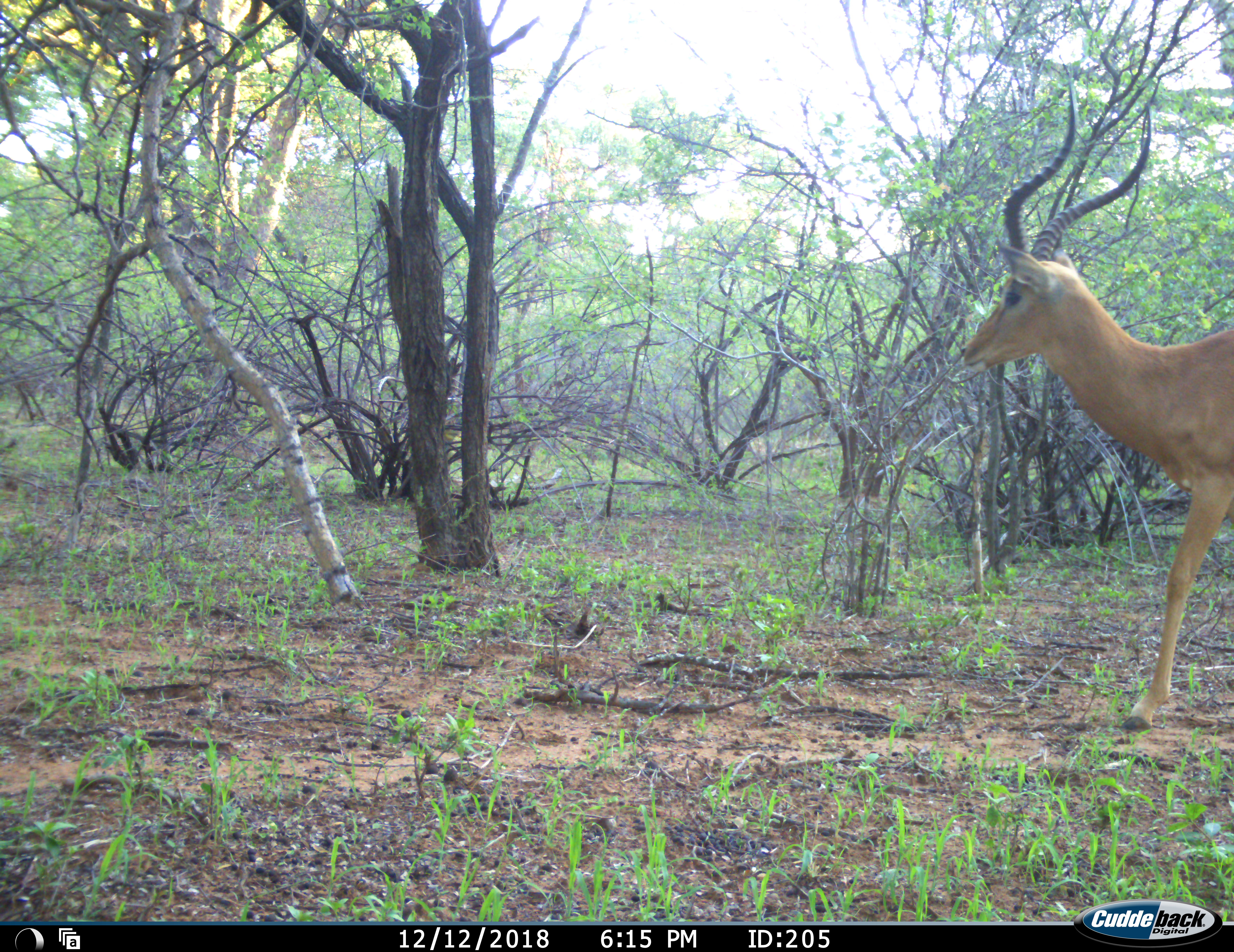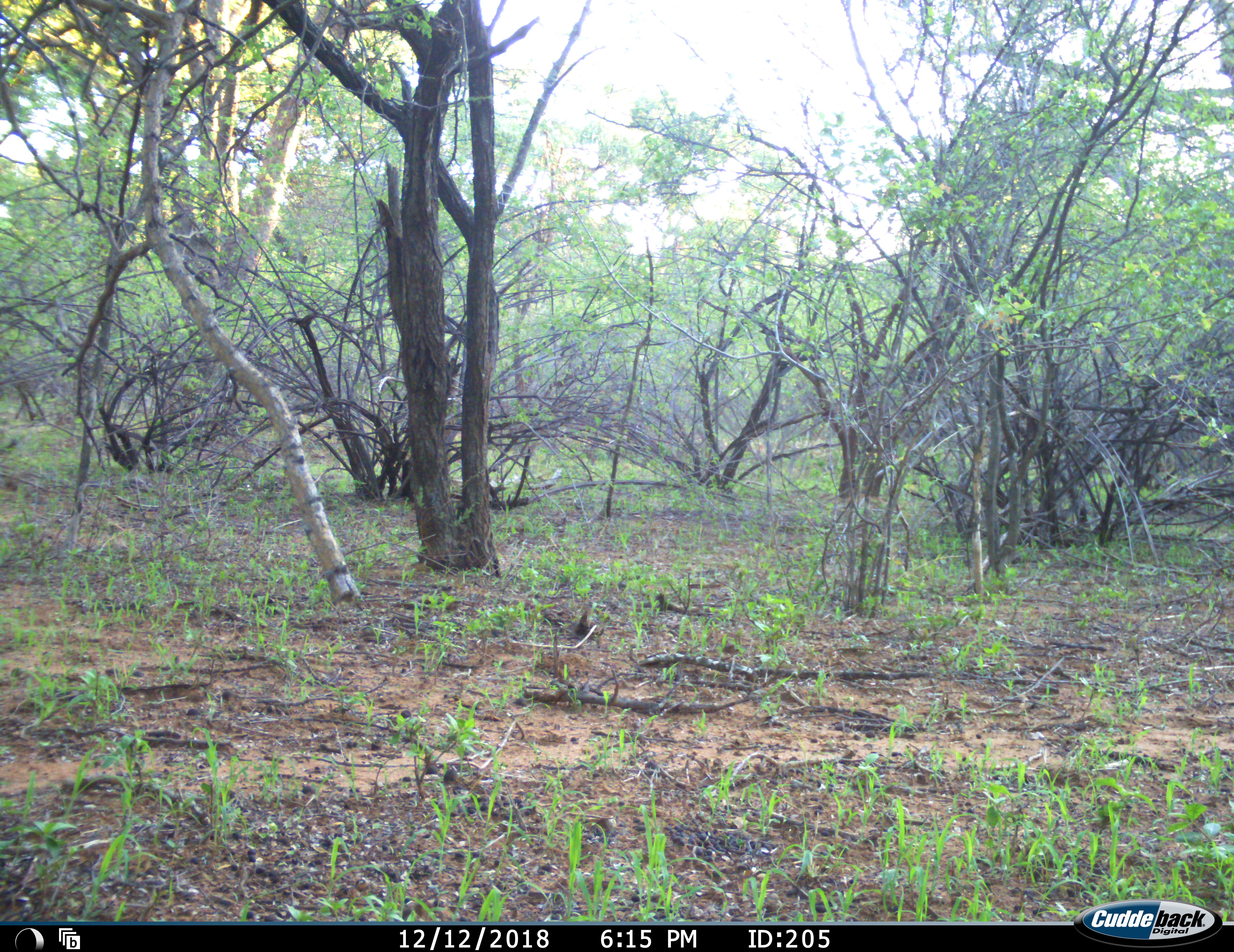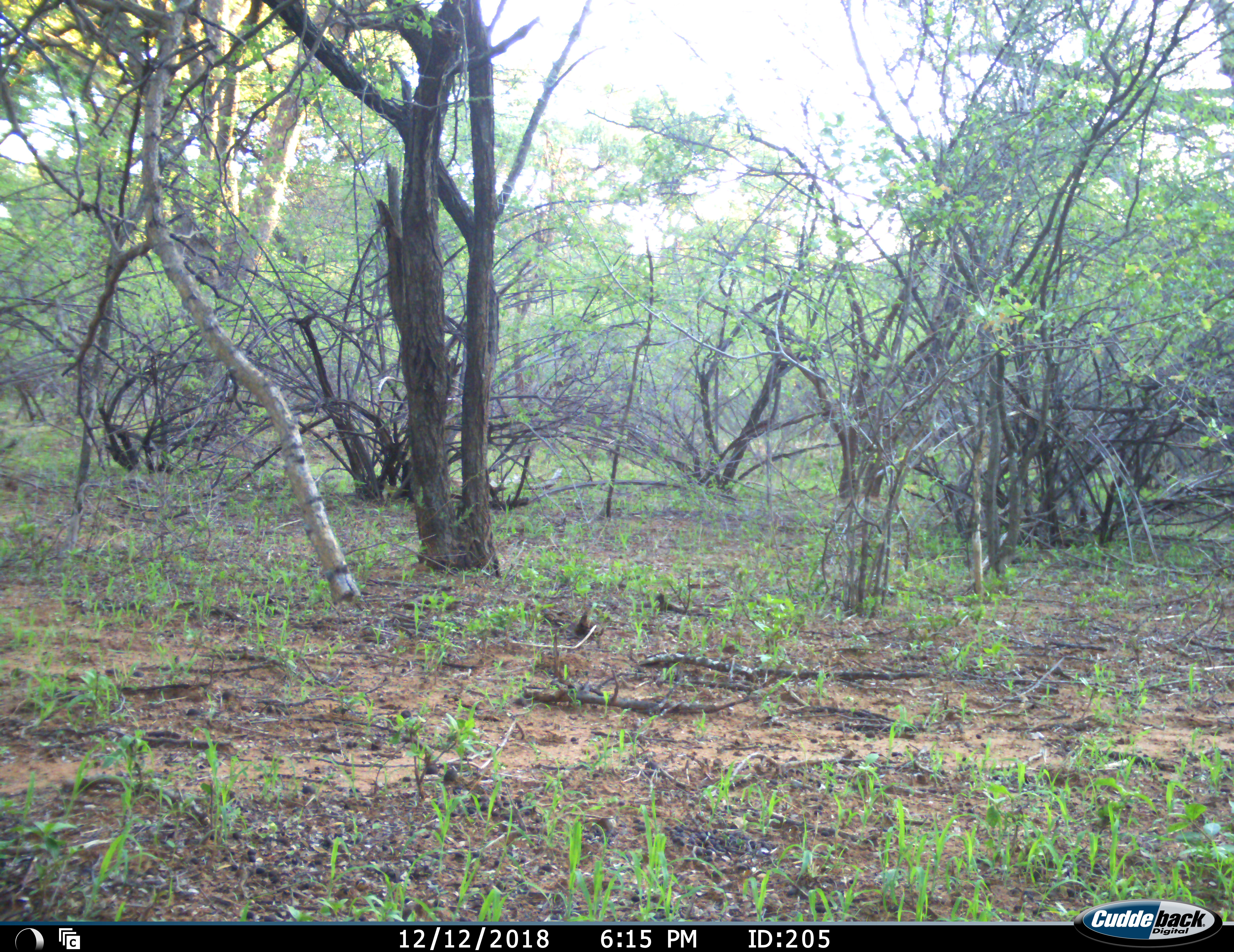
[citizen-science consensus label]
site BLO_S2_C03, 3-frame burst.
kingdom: Animalia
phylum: Chordata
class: Mammalia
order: Artiodactyla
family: Bovidae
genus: Aepyceros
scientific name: Aepyceros melampus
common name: impala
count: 1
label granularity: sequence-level